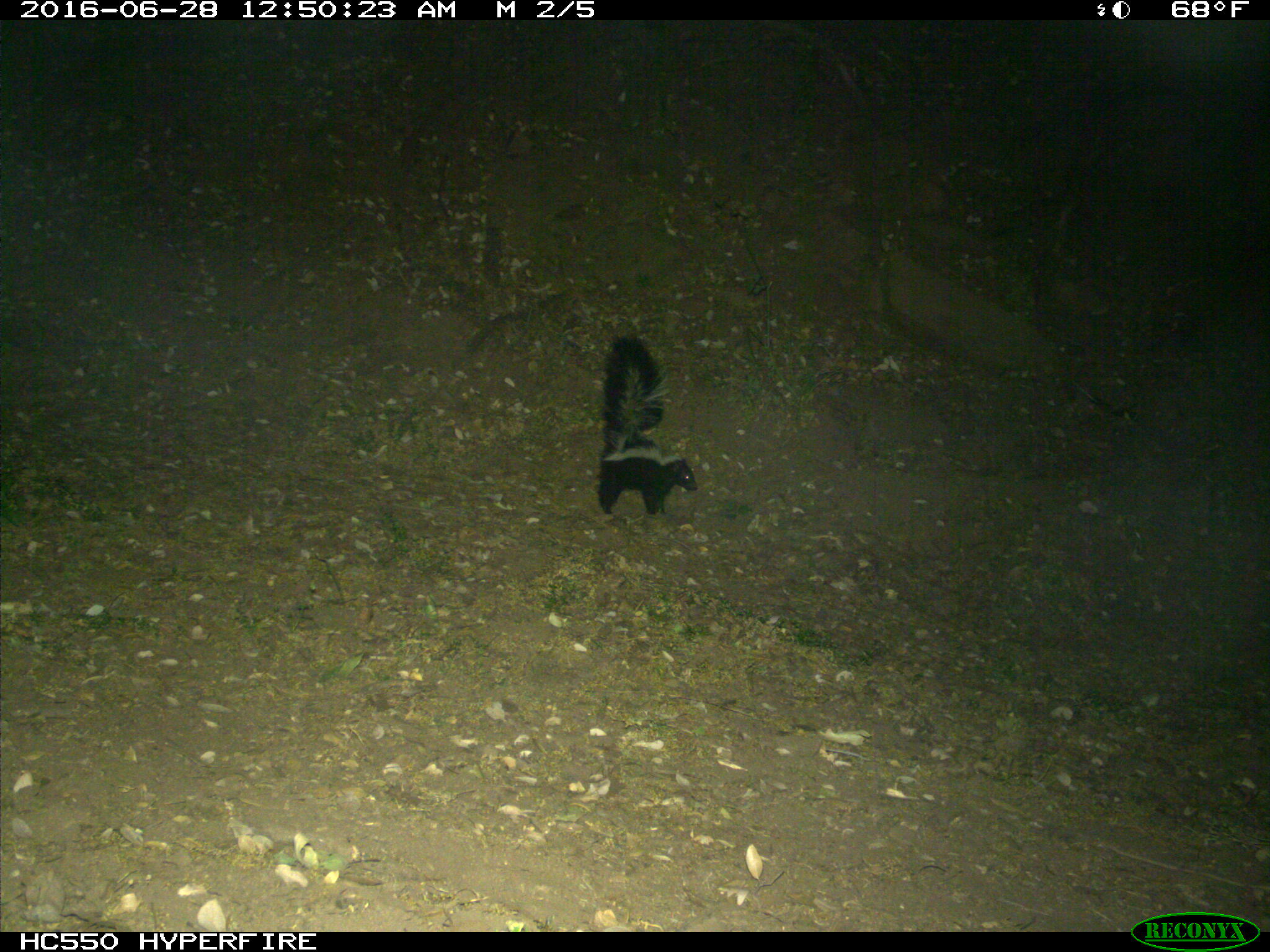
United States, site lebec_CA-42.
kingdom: Animalia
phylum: Chordata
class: Mammalia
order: Carnivora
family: Mephitidae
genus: Mephitis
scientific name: Mephitis mephitis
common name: striped skunk